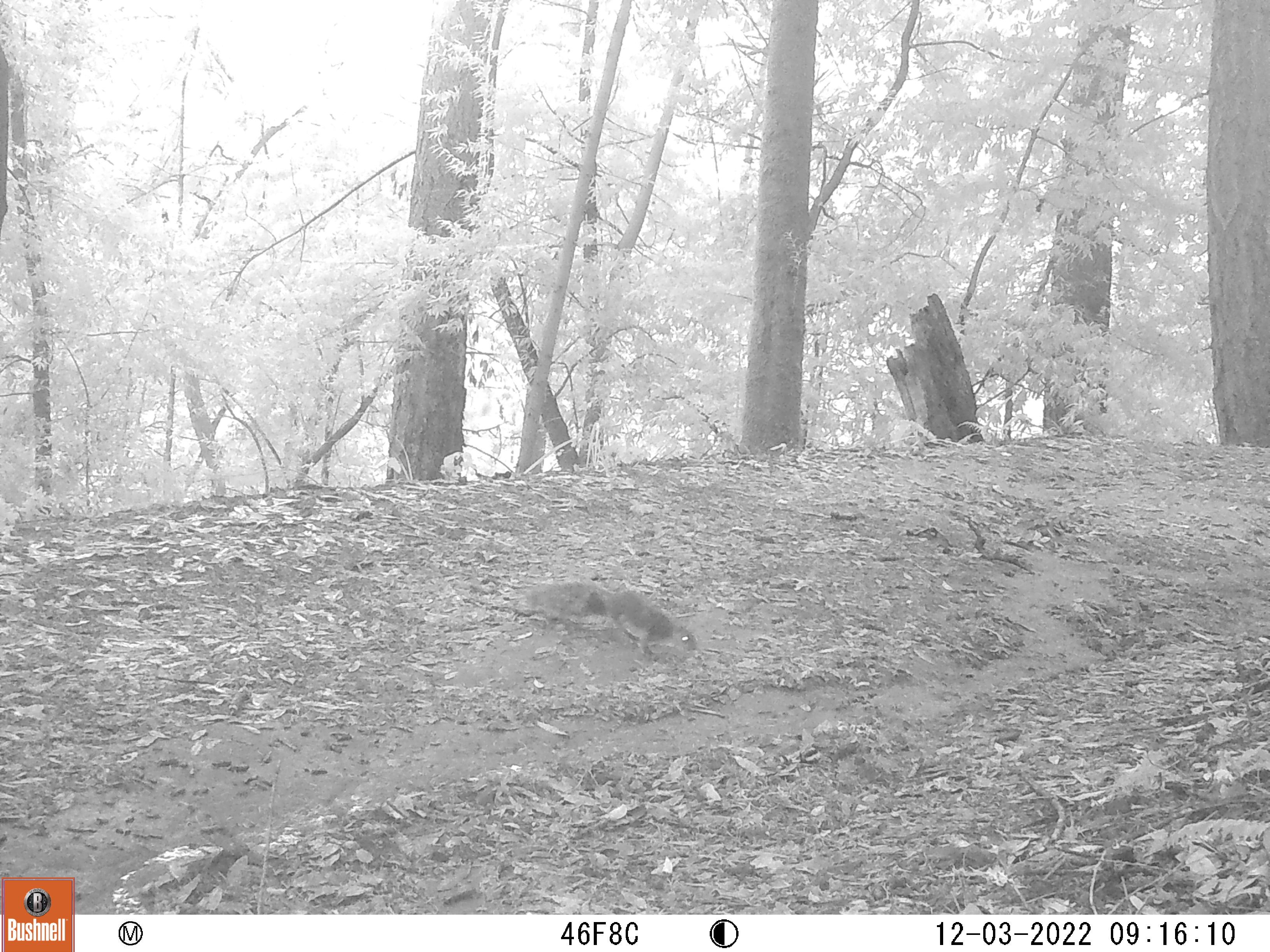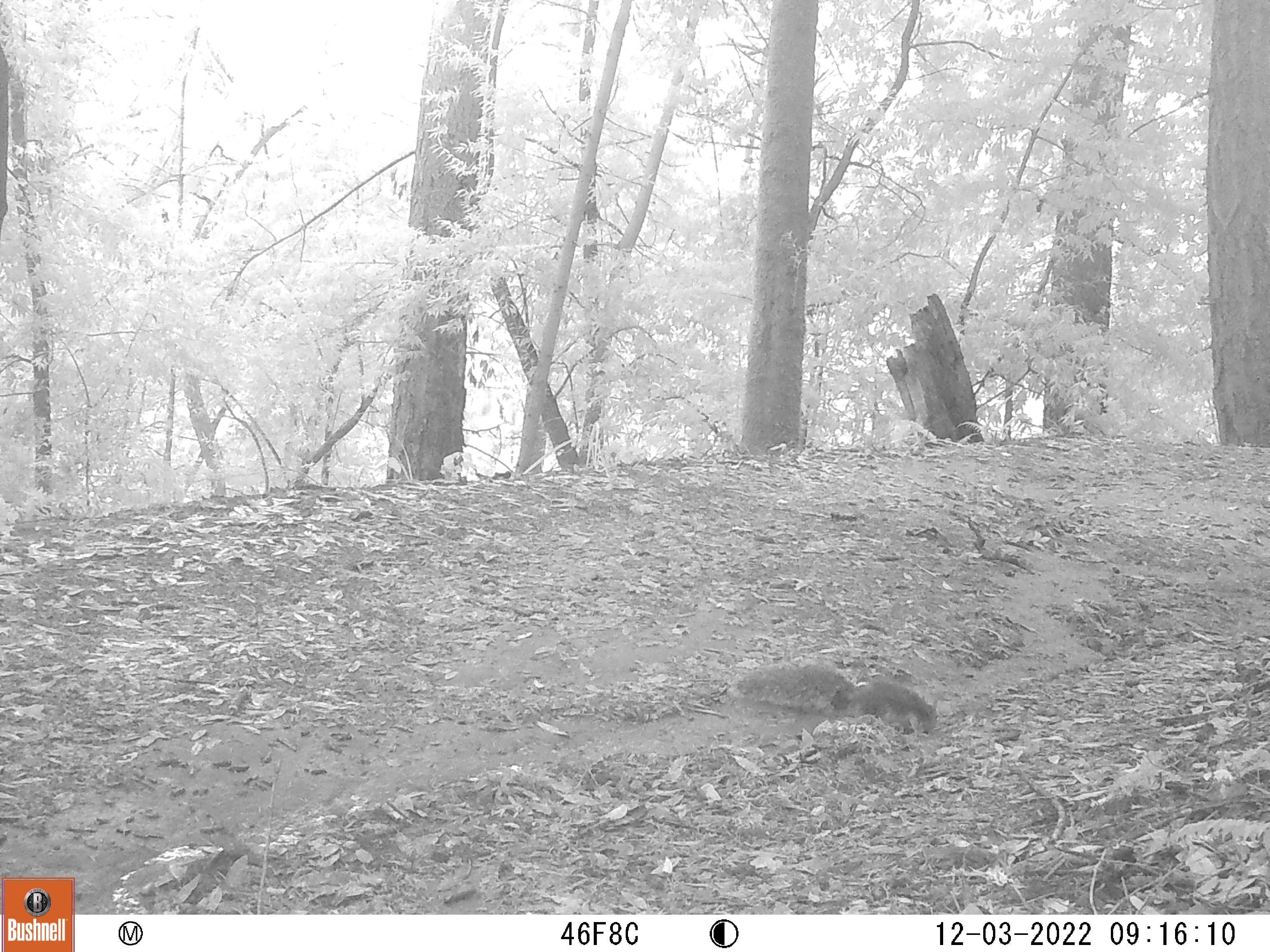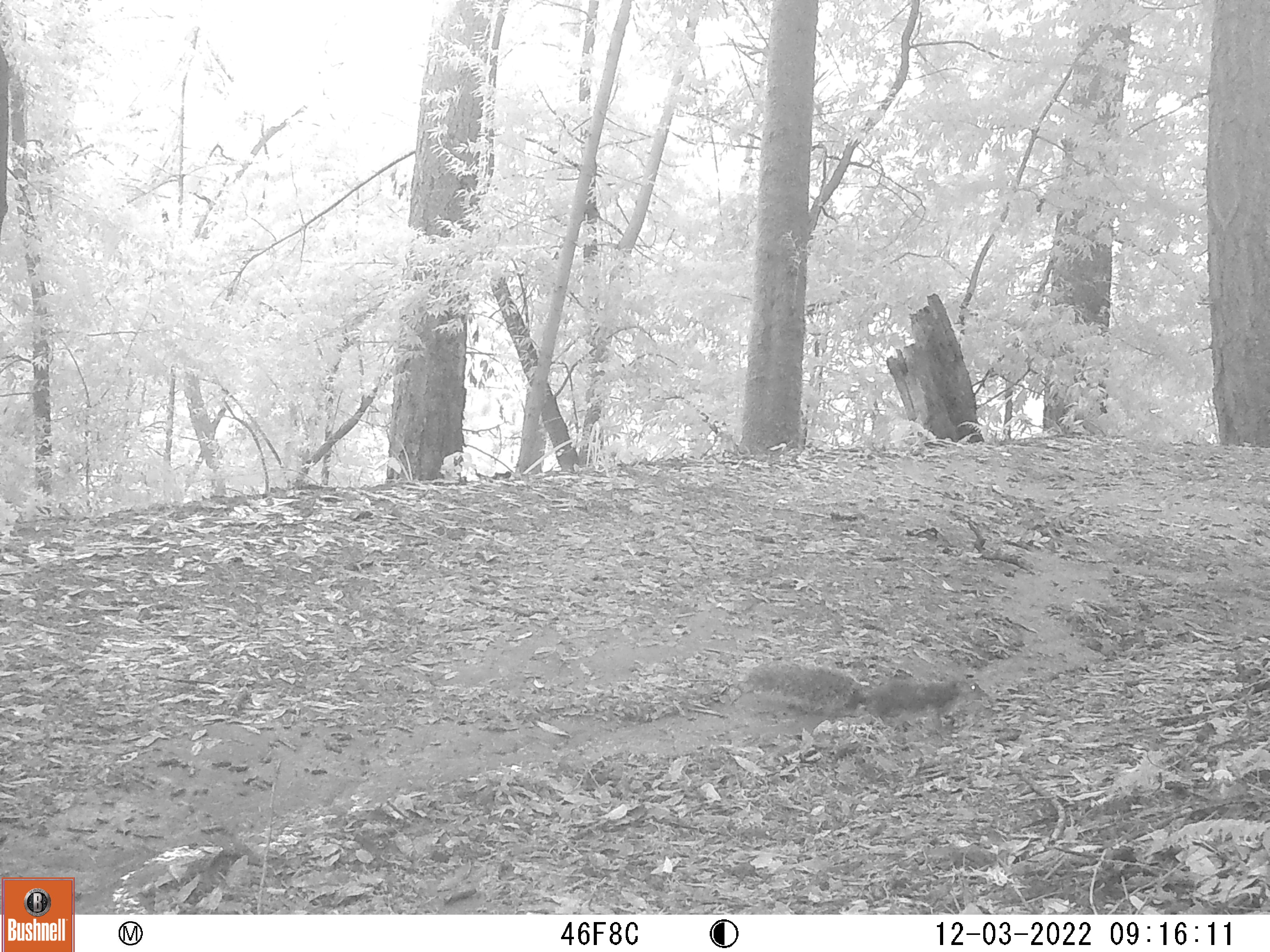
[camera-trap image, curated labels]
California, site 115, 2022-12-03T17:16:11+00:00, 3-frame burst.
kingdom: Animalia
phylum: Chordata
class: Mammalia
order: Rodentia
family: Sciuridae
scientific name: Sciuridae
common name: squirrel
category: unknown squirrel